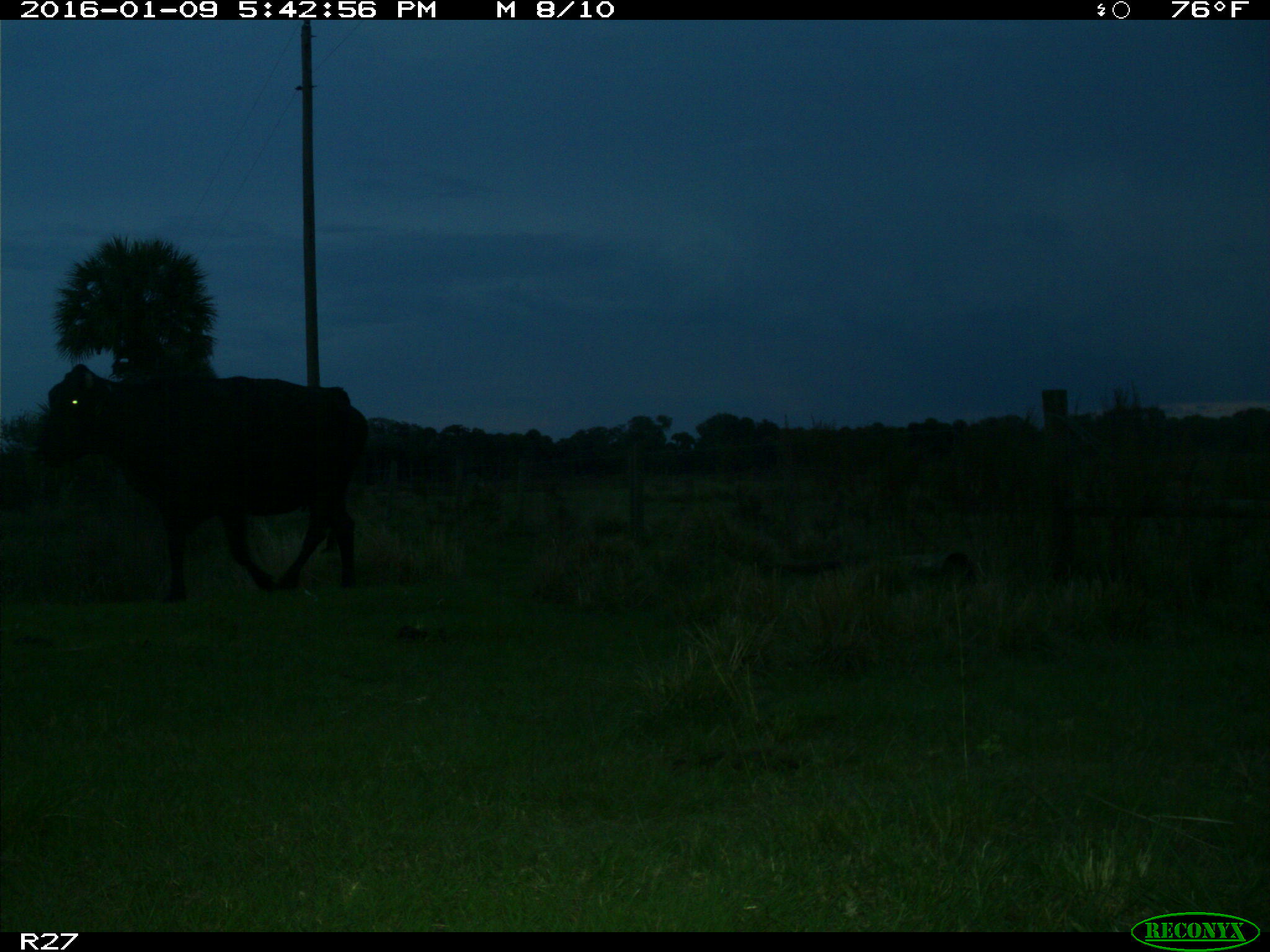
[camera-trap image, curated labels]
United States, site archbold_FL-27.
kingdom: Animalia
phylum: Chordata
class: Mammalia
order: Artiodactyla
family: Bovidae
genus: Bos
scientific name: Bos taurus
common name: domestic cow